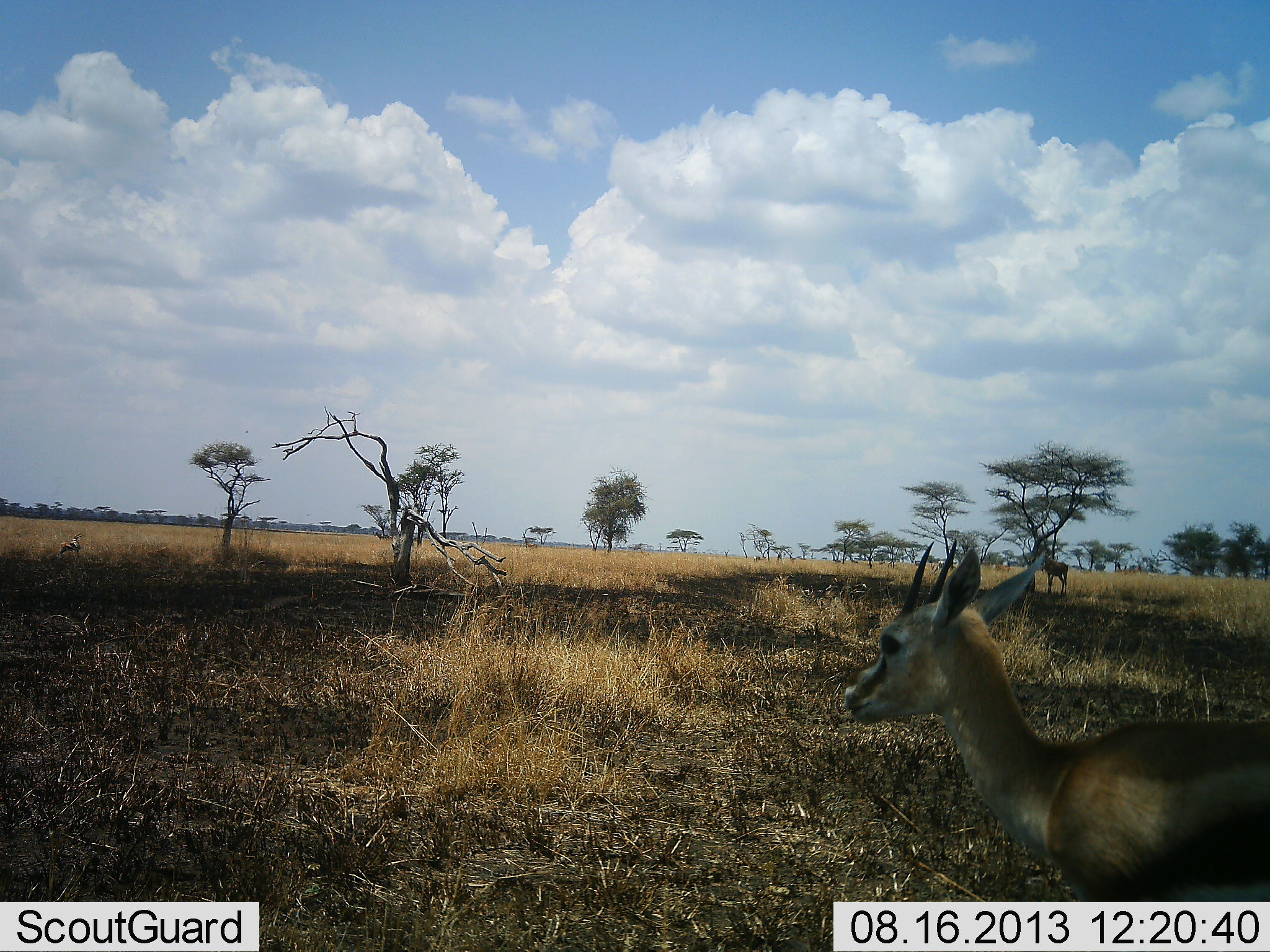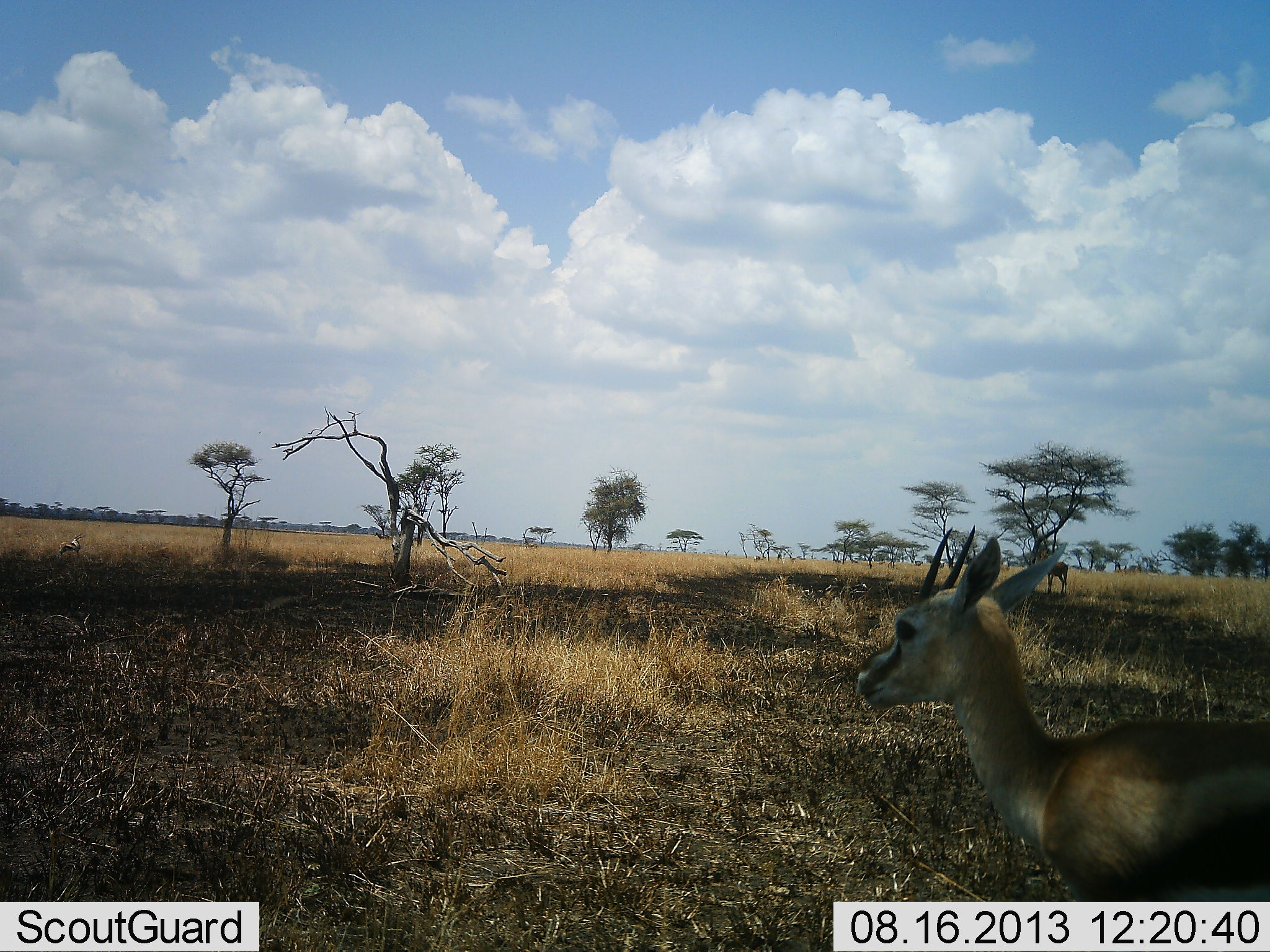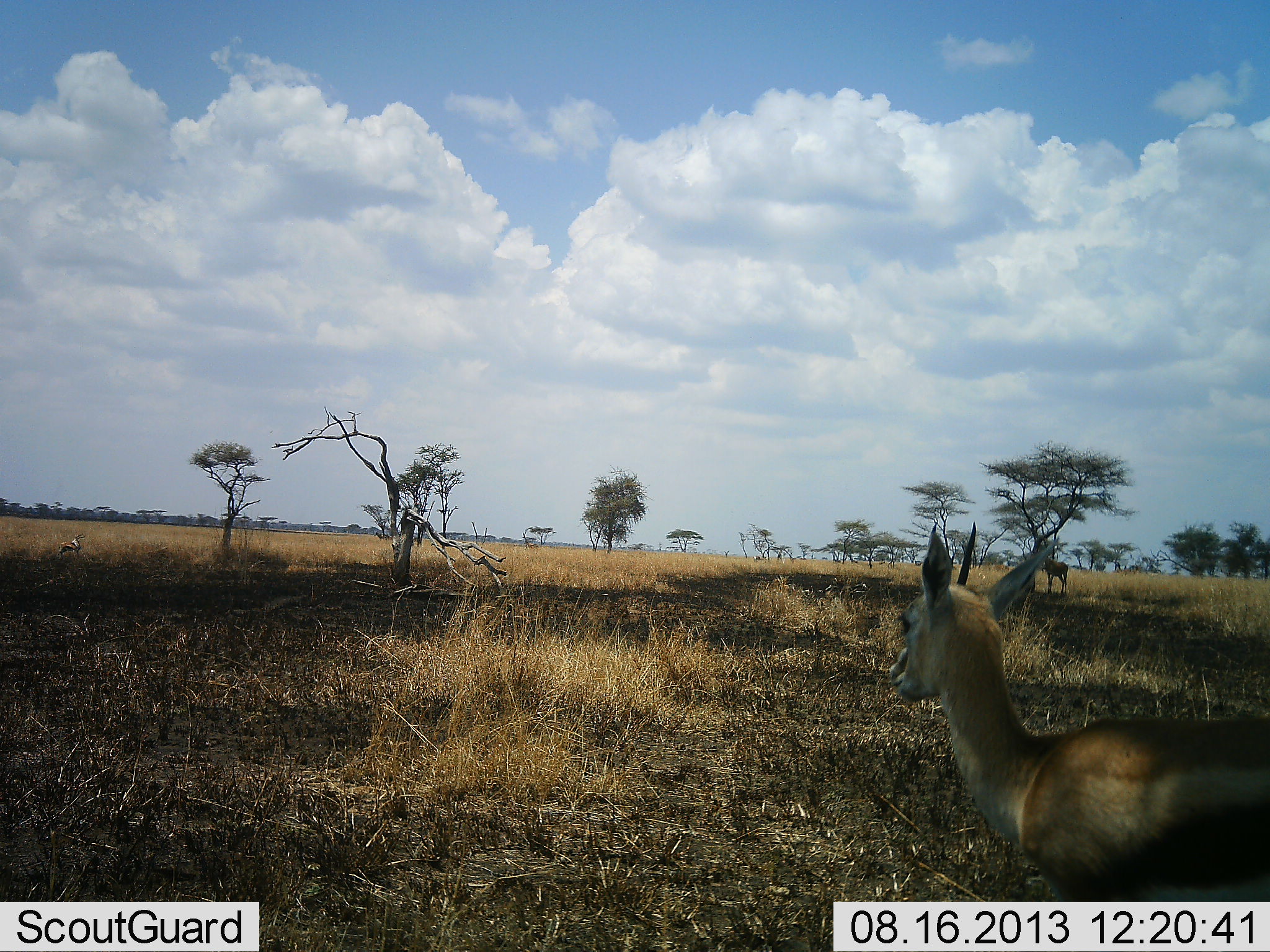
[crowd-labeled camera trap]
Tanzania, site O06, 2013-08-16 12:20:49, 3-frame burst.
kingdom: Animalia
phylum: Chordata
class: Mammalia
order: Artiodactyla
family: Bovidae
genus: Eudorcas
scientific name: Eudorcas thomsonii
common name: thomson's gazelle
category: gazellethomsons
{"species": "gazellethomsons (thomson's gazelle) (Eudorcas thomsonii)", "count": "1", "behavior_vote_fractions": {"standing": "95%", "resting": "5%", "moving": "5%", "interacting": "0%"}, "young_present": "5%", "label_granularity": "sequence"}